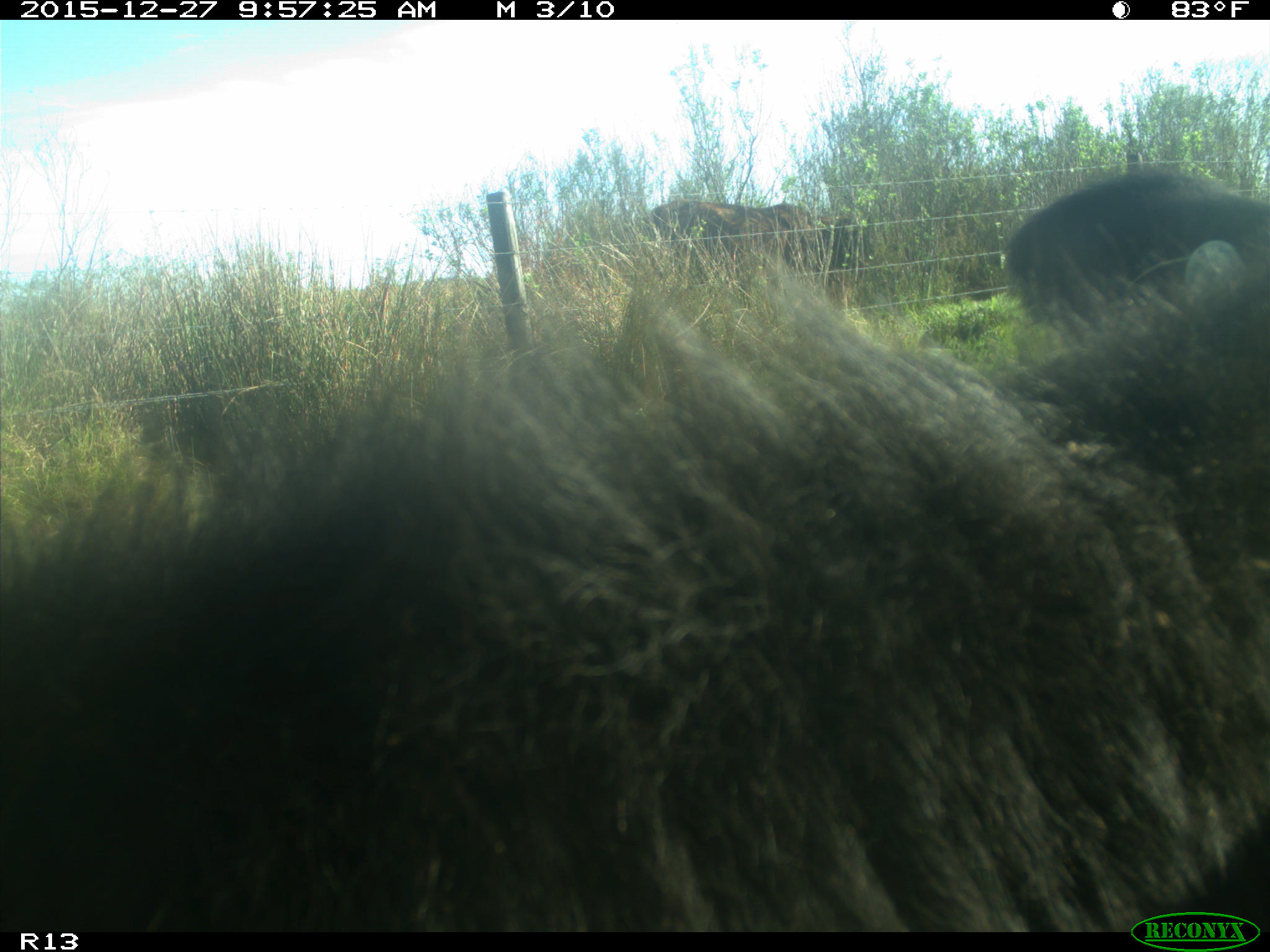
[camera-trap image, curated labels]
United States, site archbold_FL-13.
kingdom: Animalia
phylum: Chordata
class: Mammalia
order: Artiodactyla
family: Bovidae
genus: Bos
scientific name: Bos taurus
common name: domestic cow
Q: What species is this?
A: Bos taurus (domestic cow).